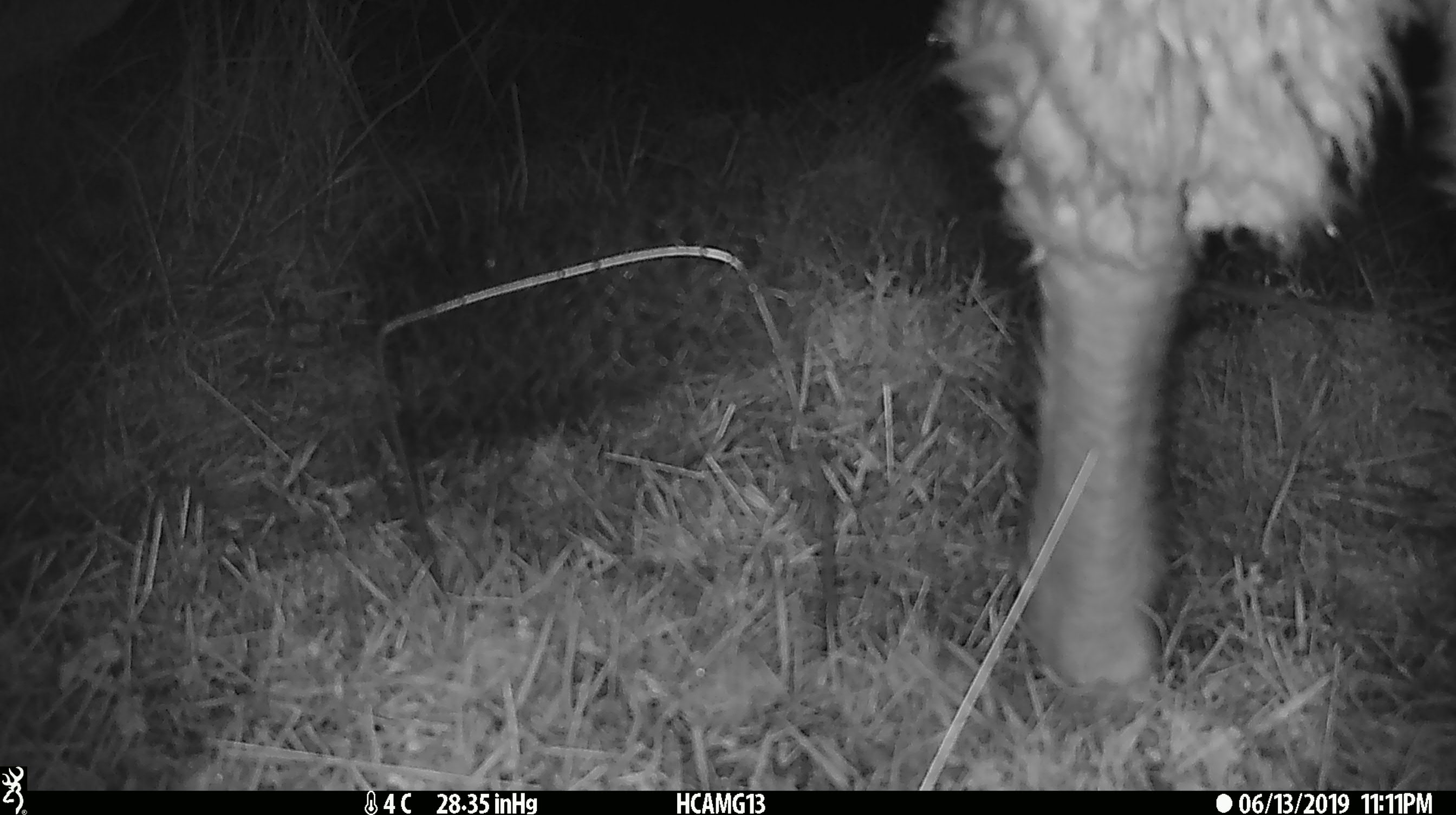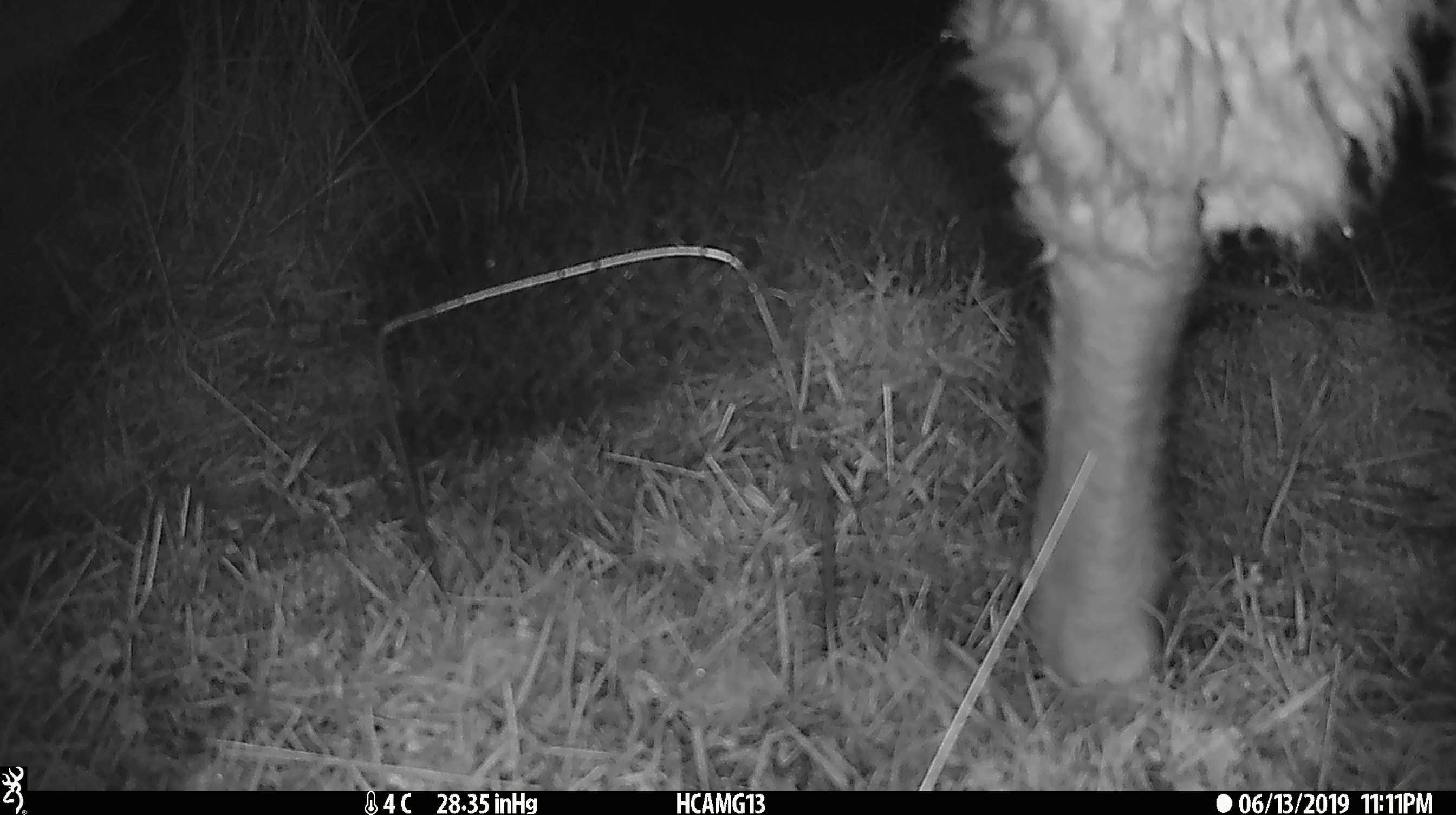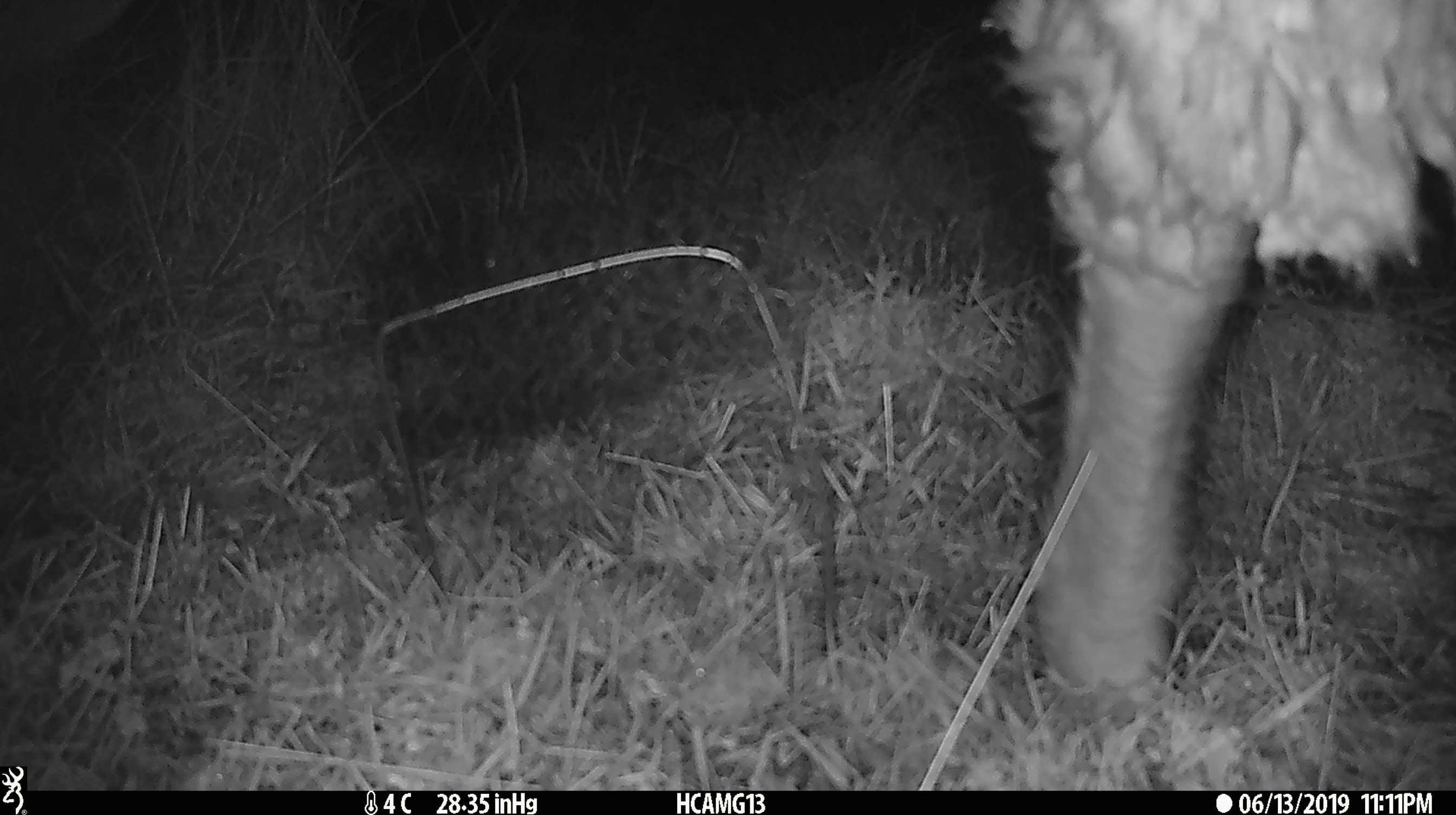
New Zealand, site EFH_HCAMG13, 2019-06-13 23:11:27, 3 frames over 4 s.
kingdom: Animalia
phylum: Chordata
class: Mammalia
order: Artiodactyla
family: Bovidae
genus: Ovis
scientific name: Ovis aries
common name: domestic sheep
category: sheep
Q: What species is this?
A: Sheep (domestic sheep) (Ovis aries).